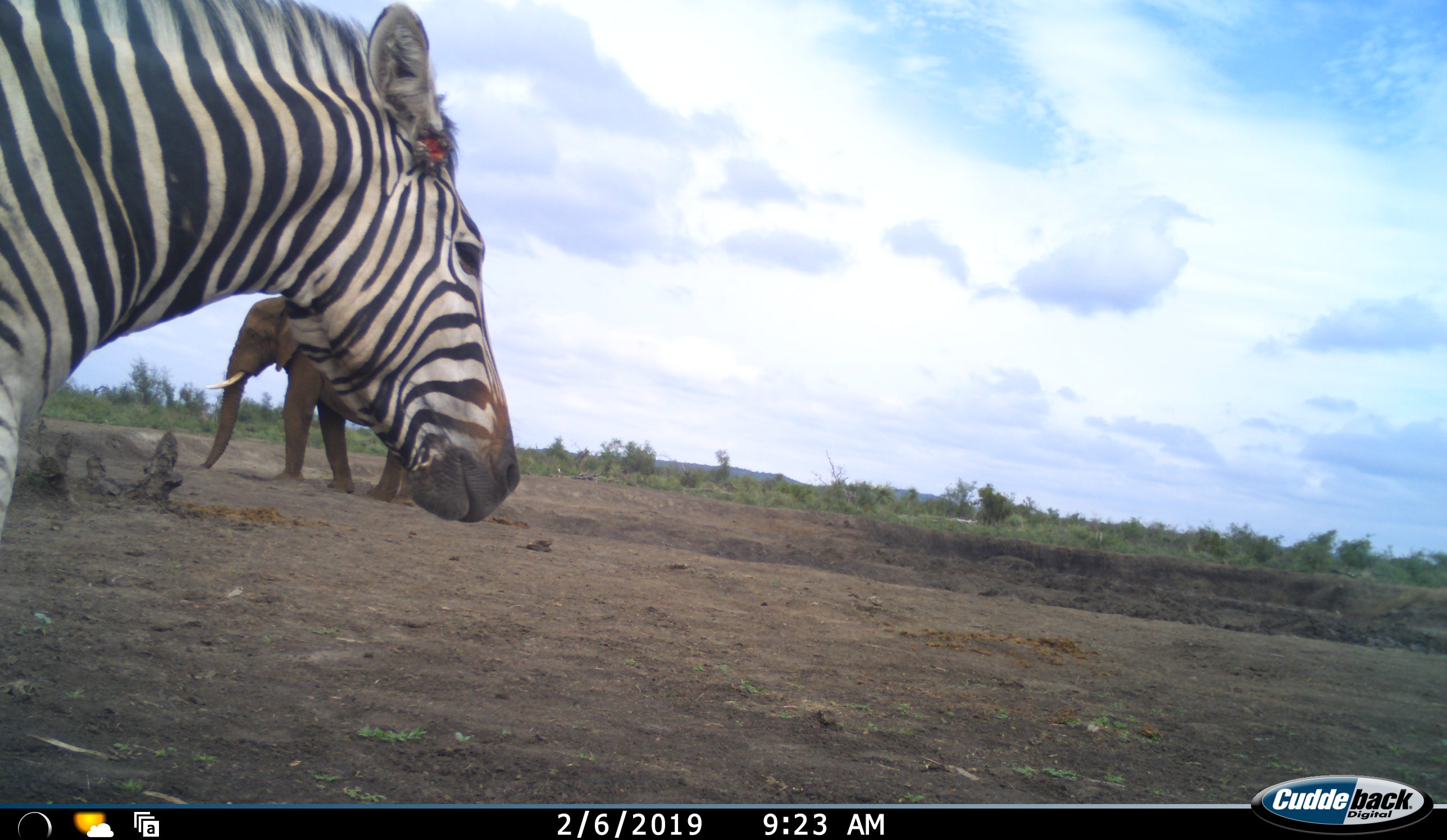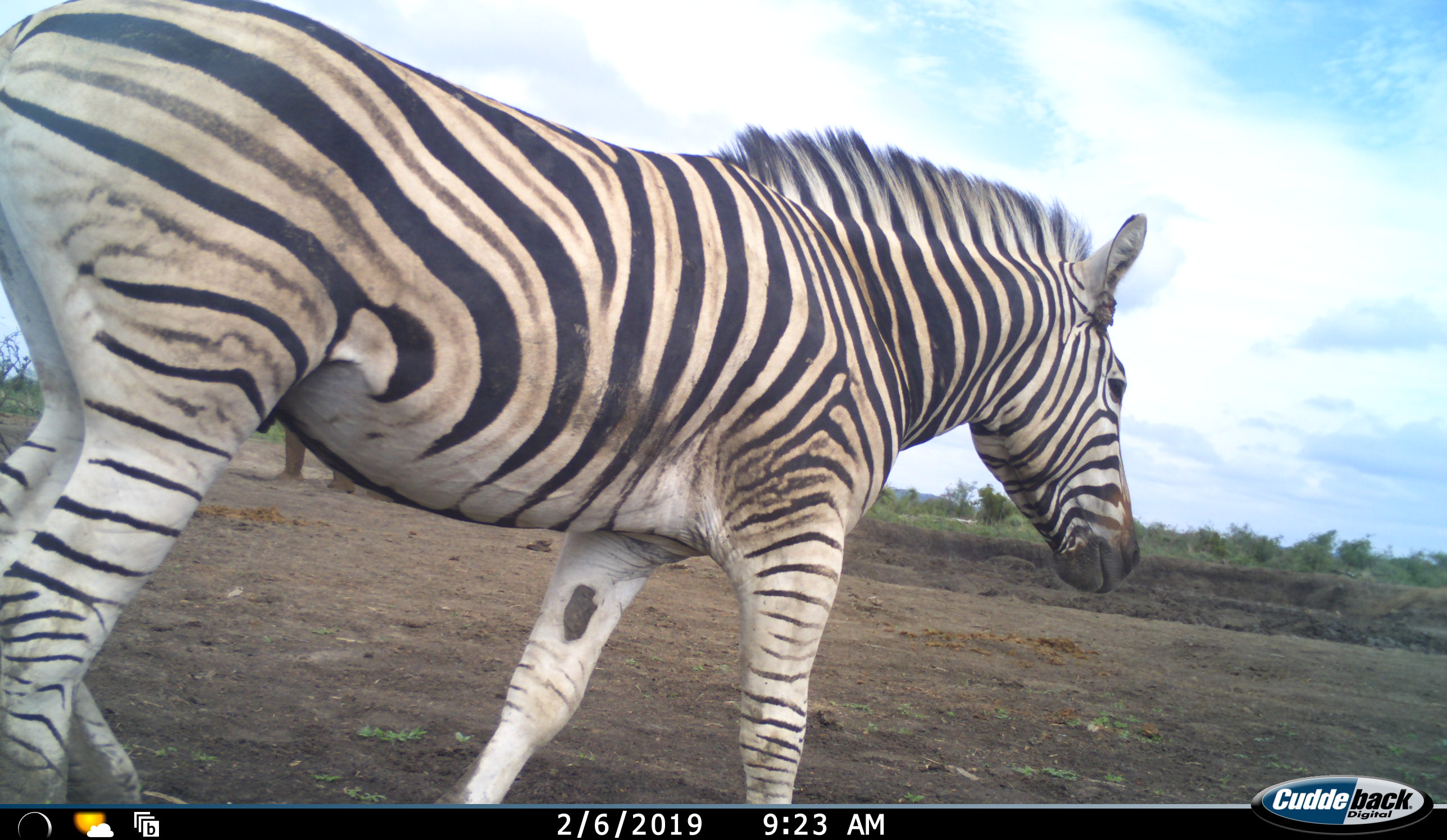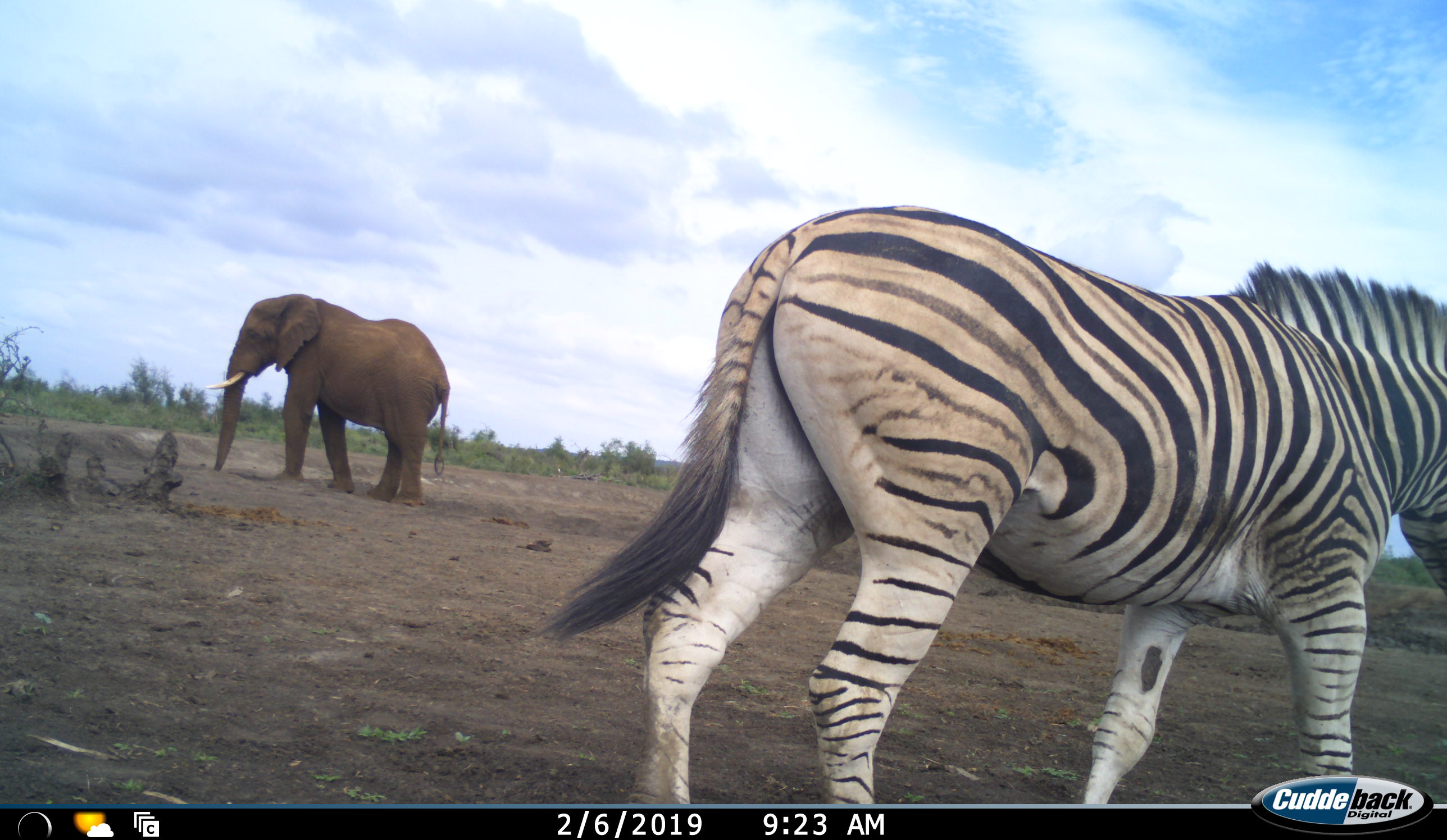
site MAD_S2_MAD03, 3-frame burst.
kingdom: Animalia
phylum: Chordata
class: Mammalia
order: Proboscidea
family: Elephantidae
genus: Loxodonta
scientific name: Loxodonta africana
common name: african bush elephant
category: elephant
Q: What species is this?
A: Elephant (african bush elephant) (Loxodonta africana).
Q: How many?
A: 1.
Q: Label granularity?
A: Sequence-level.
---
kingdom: Animalia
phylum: Chordata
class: Mammalia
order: Perissodactyla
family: Equidae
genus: Equus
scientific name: Equus quagga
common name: plains zebra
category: zebraplains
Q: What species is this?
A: Zebraplains (plains zebra) (Equus quagga).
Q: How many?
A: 1.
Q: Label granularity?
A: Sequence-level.